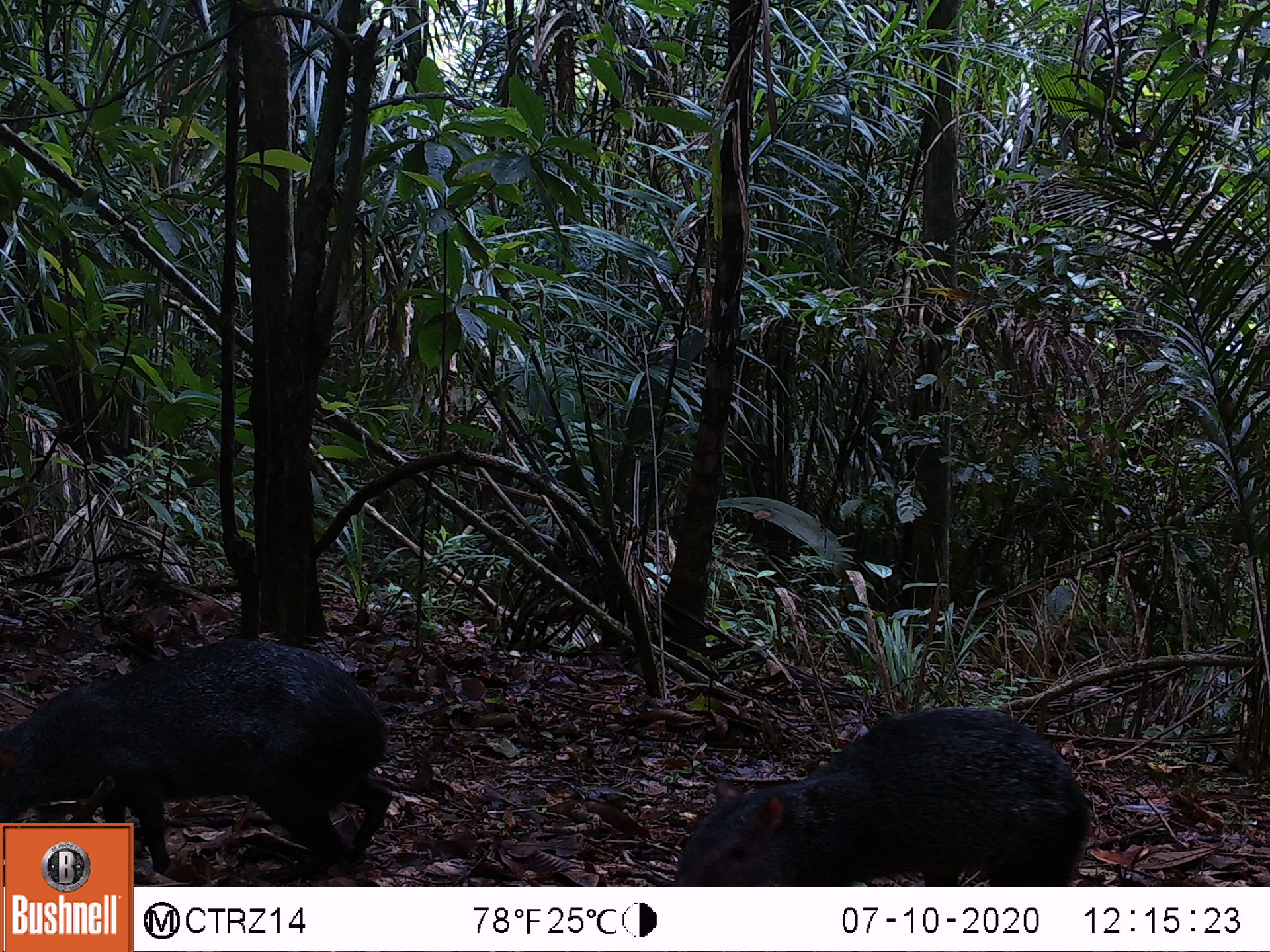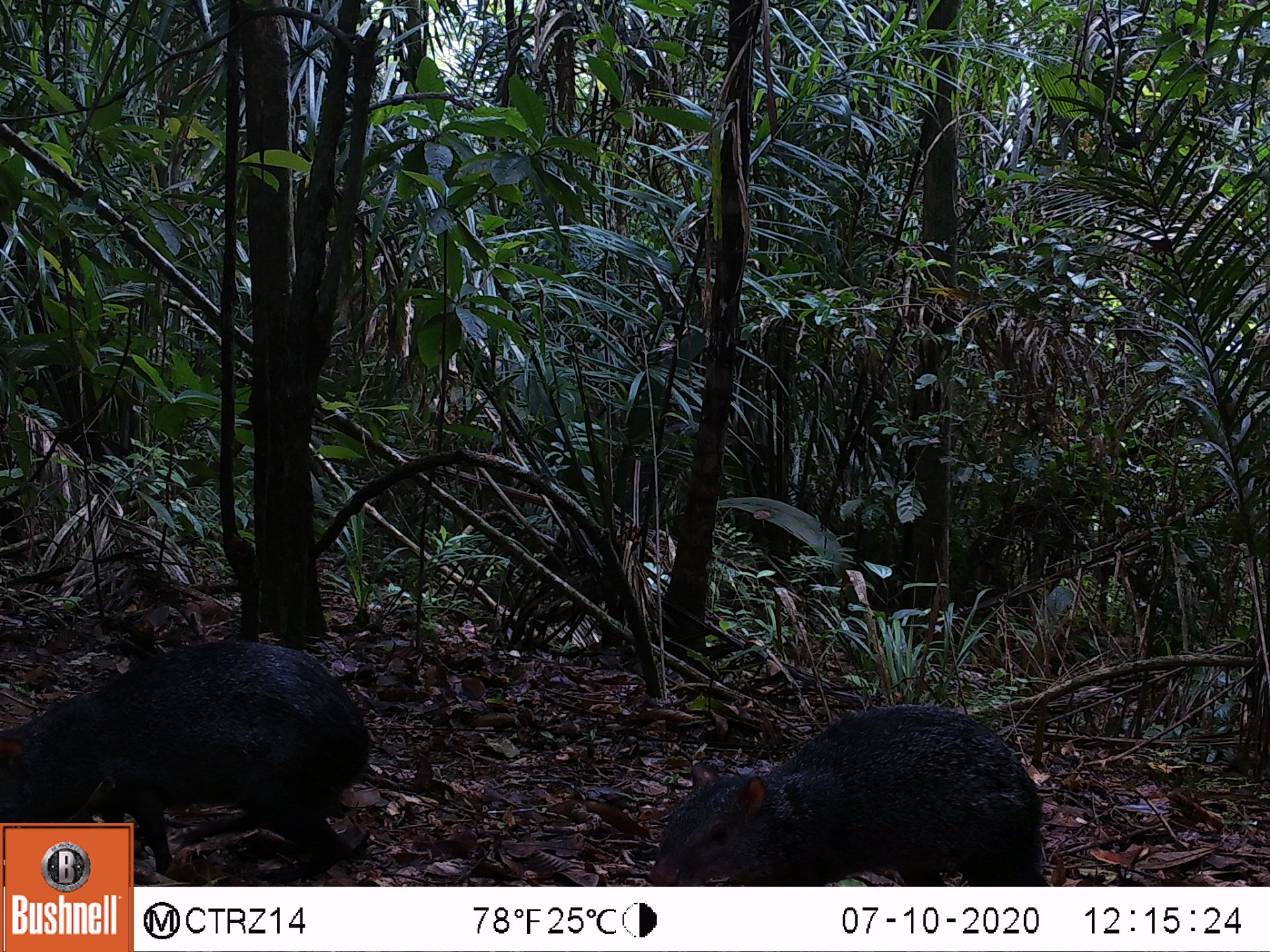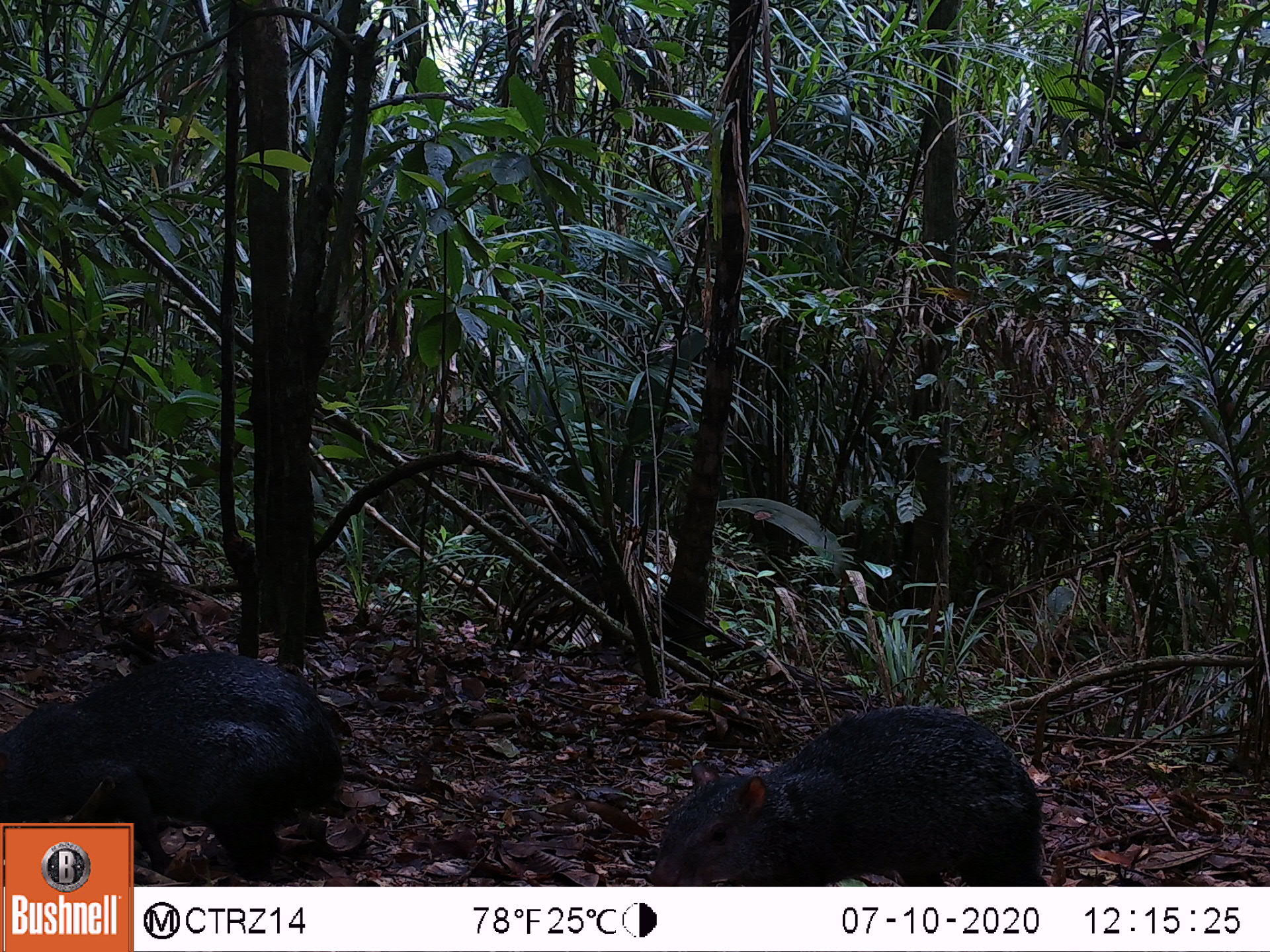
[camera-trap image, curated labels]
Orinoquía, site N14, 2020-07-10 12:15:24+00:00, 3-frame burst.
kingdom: Animalia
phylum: Chordata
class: Mammalia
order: Rodentia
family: Dasyproctidae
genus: Dasyprocta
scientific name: Dasyprocta fuliginosa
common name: black agouti